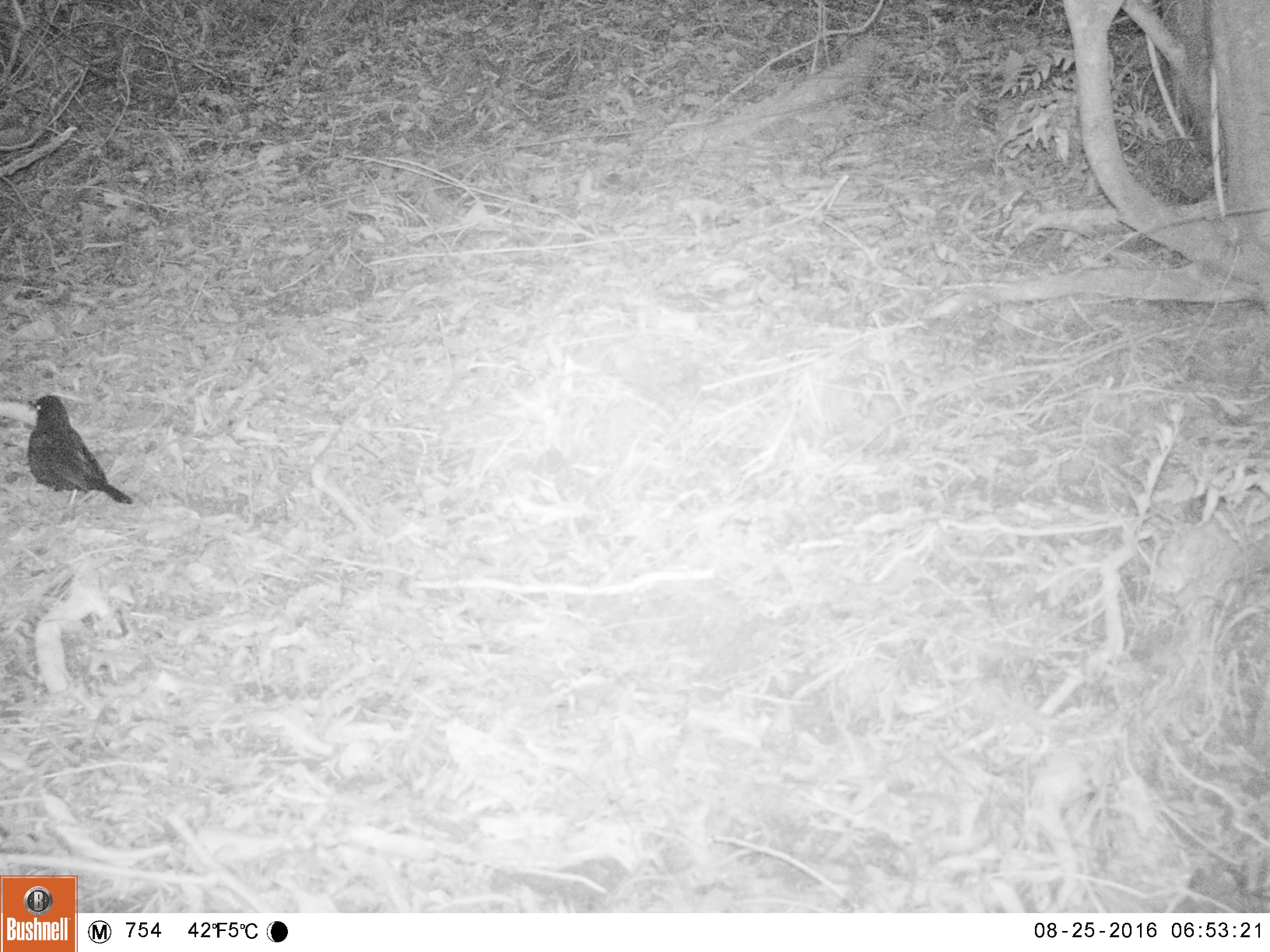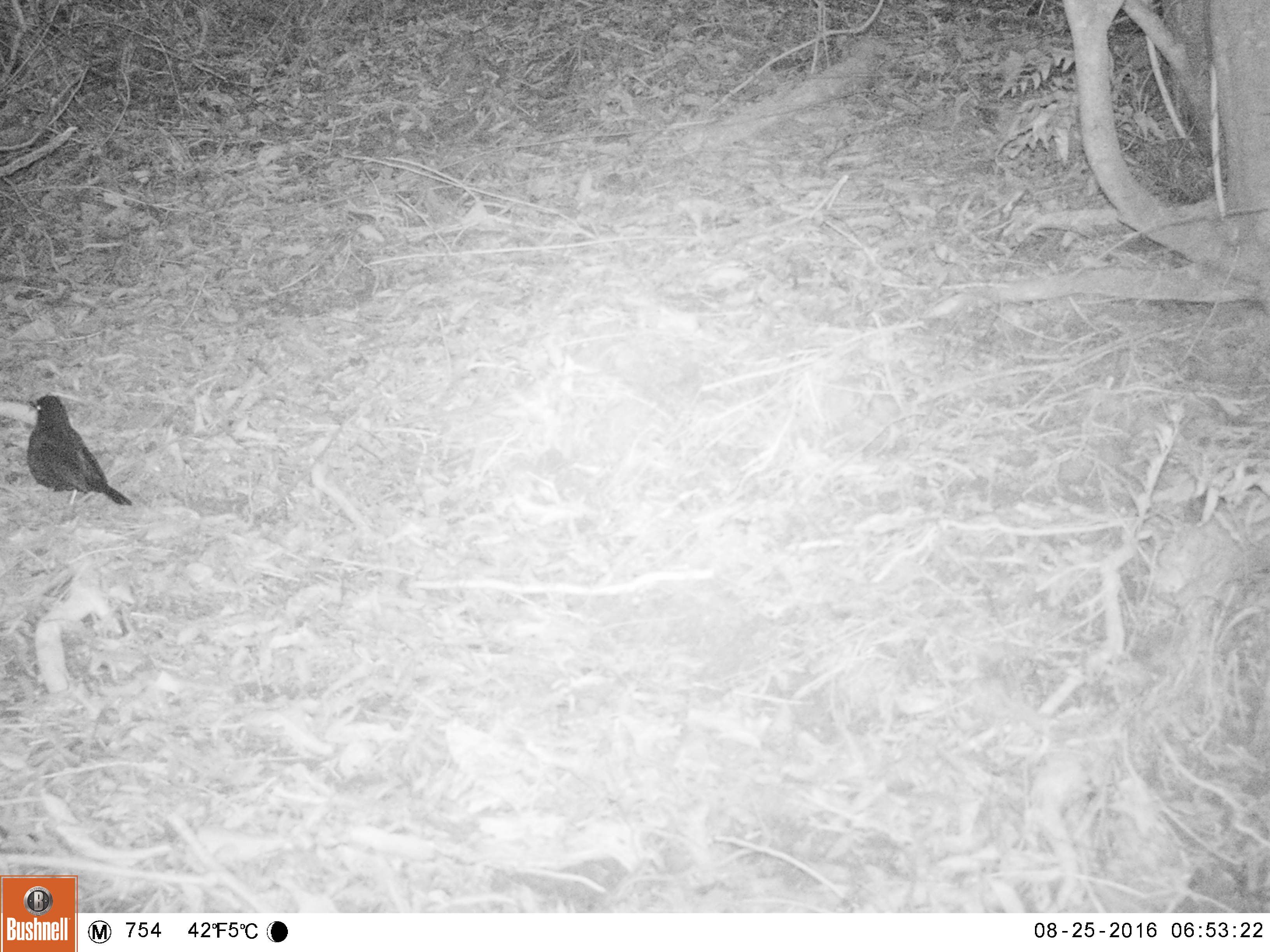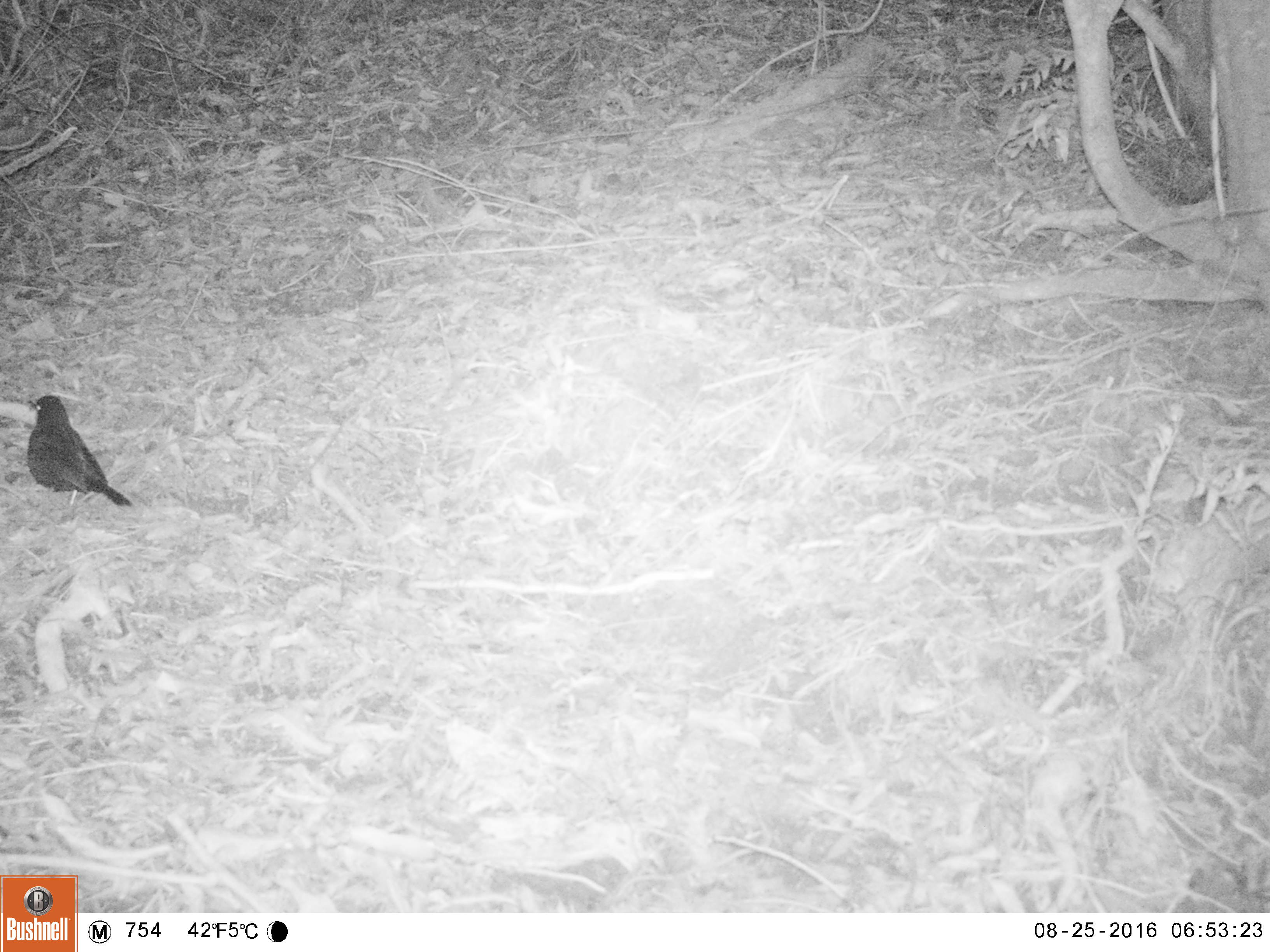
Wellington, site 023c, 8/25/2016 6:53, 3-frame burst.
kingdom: Animalia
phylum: Chordata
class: Aves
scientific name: Aves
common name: bird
Bird (Aves).